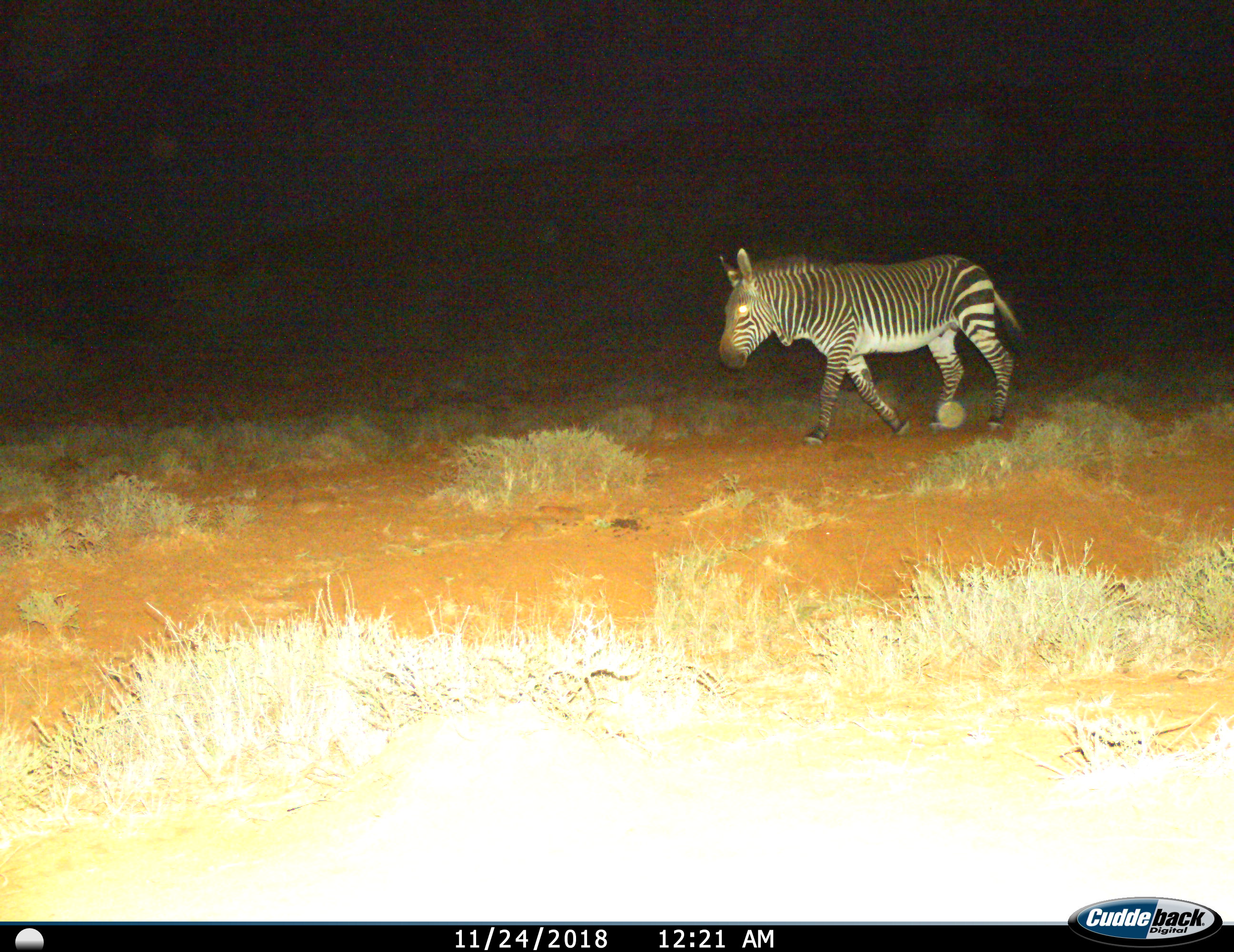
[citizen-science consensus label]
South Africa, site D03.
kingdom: Animalia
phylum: Chordata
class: Mammalia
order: Perissodactyla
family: Equidae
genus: Equus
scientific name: Equus zebra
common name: mountain zebra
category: zebramountain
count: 1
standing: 0%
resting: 0%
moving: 100%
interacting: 0%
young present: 0%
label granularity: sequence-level